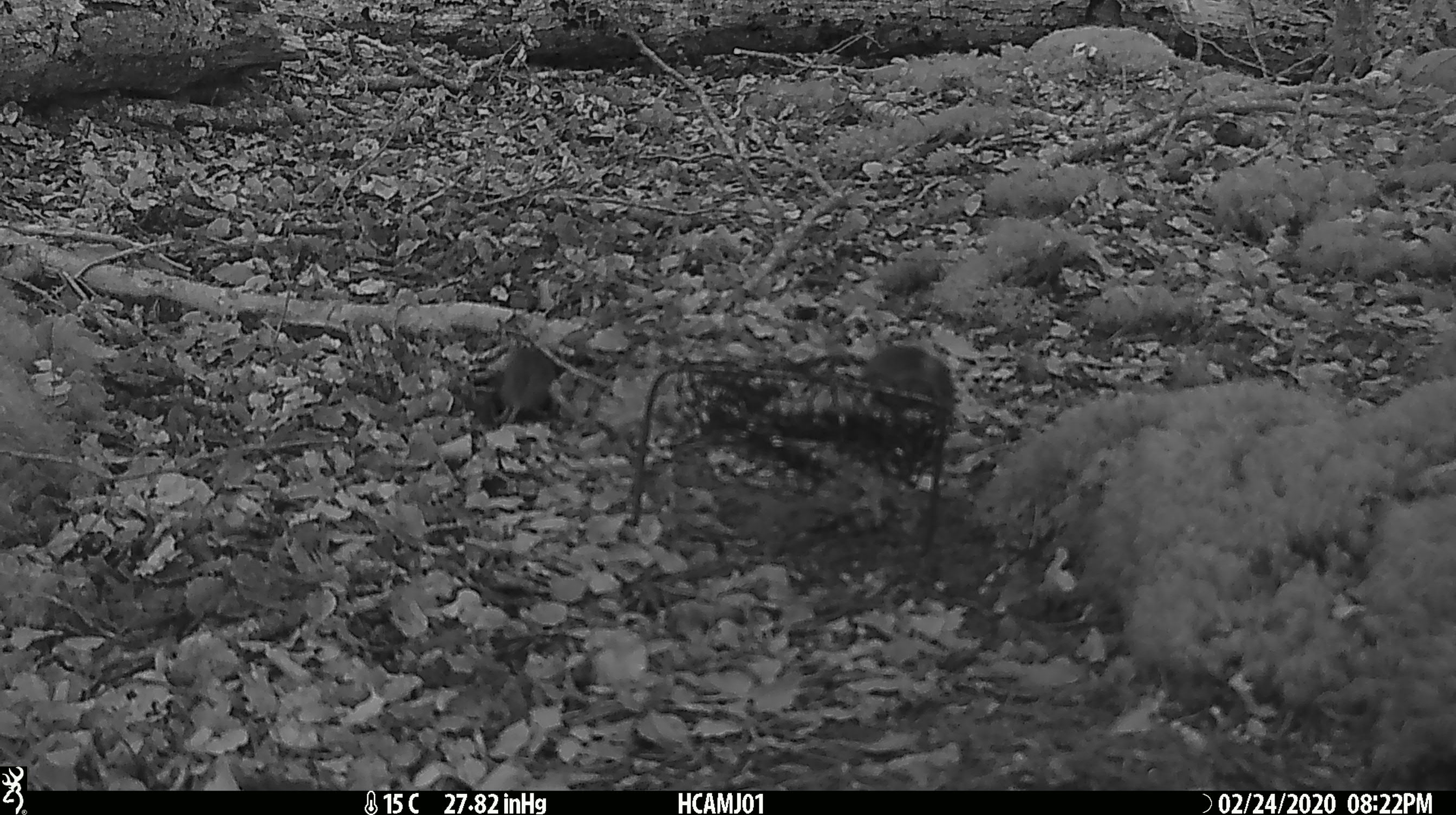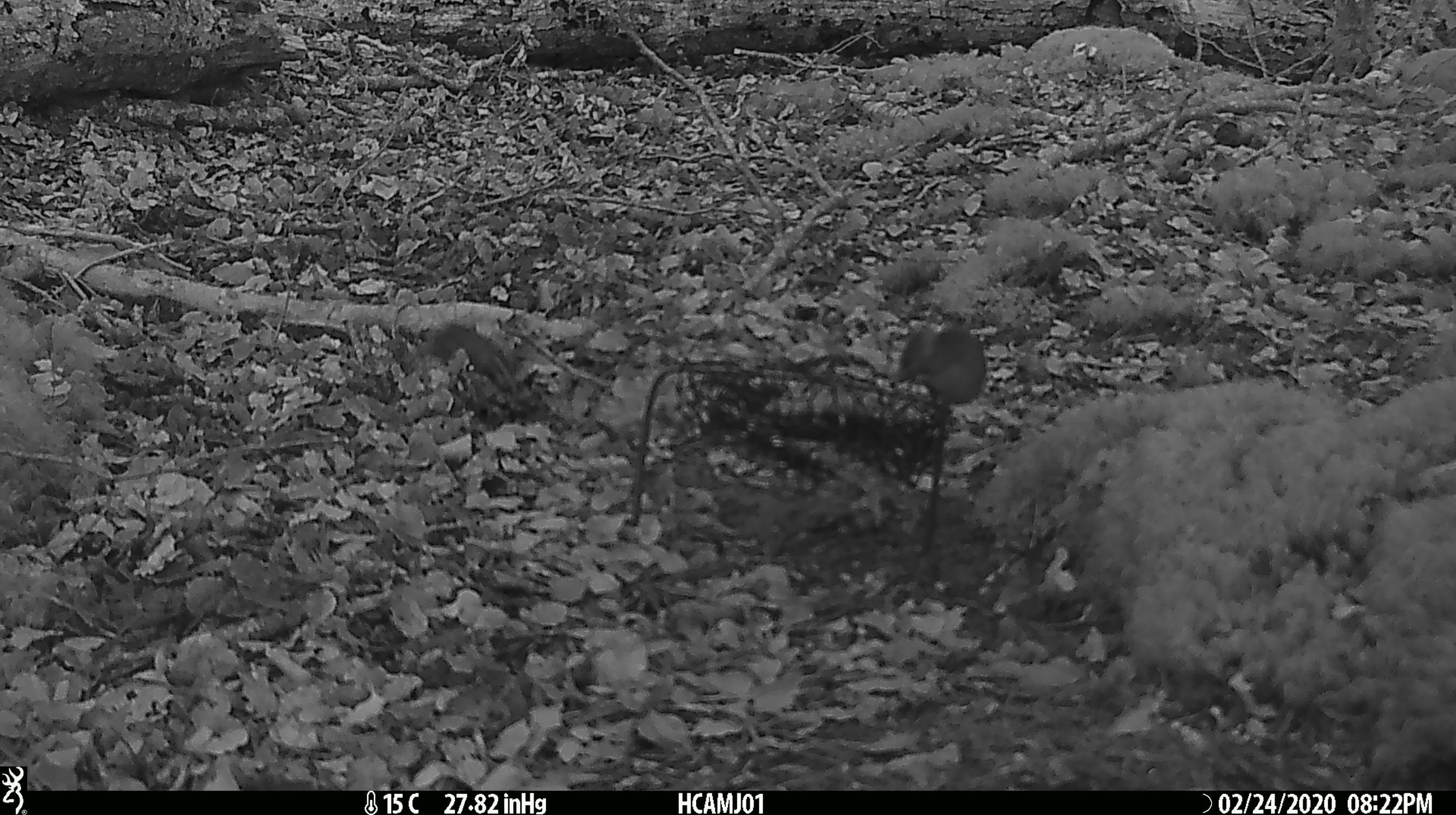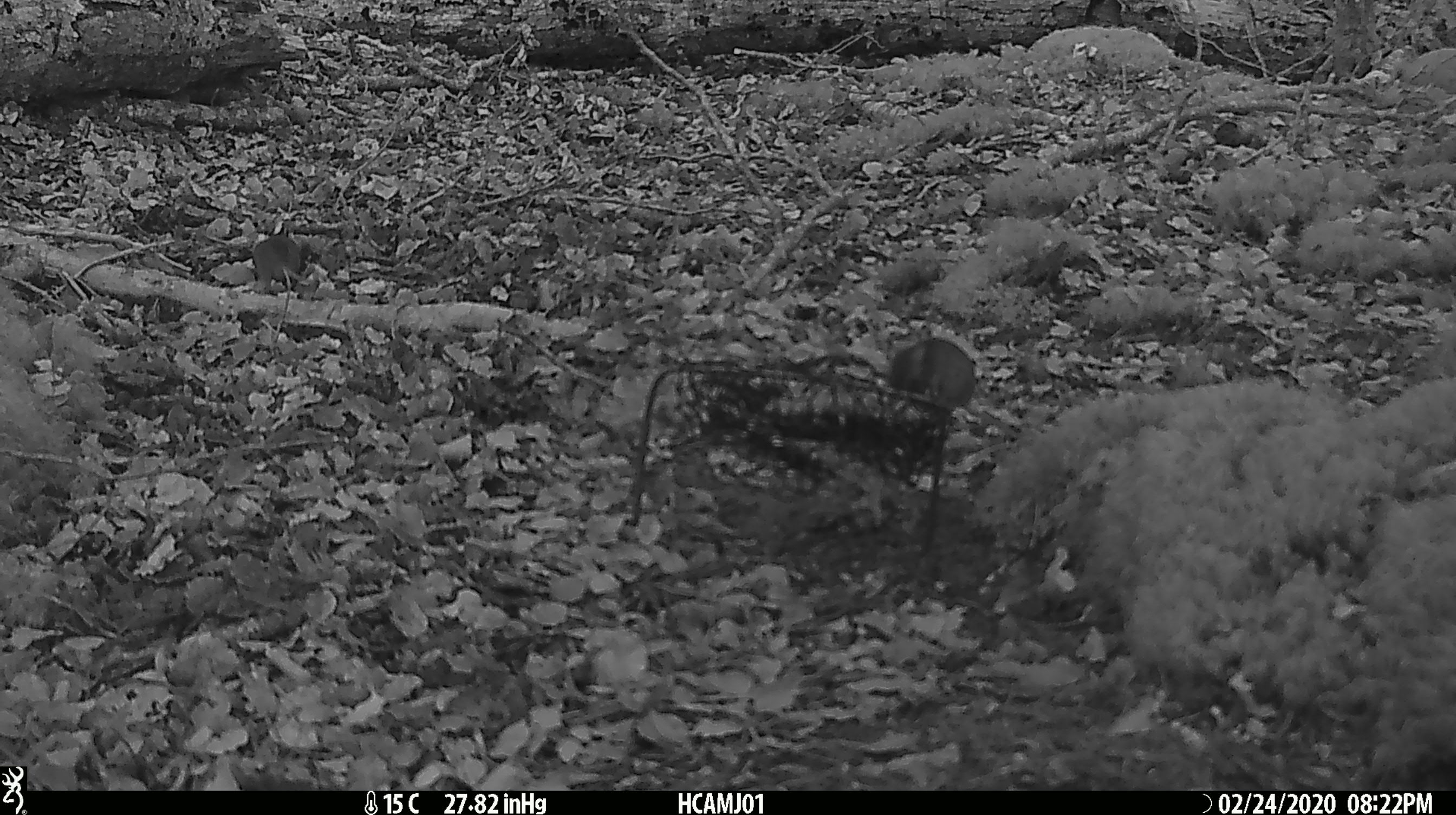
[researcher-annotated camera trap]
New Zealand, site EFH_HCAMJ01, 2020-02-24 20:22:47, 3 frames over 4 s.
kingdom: Animalia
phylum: Chordata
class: Mammalia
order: Rodentia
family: Muridae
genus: Mus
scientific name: Mus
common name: mouse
Mouse (Mus).